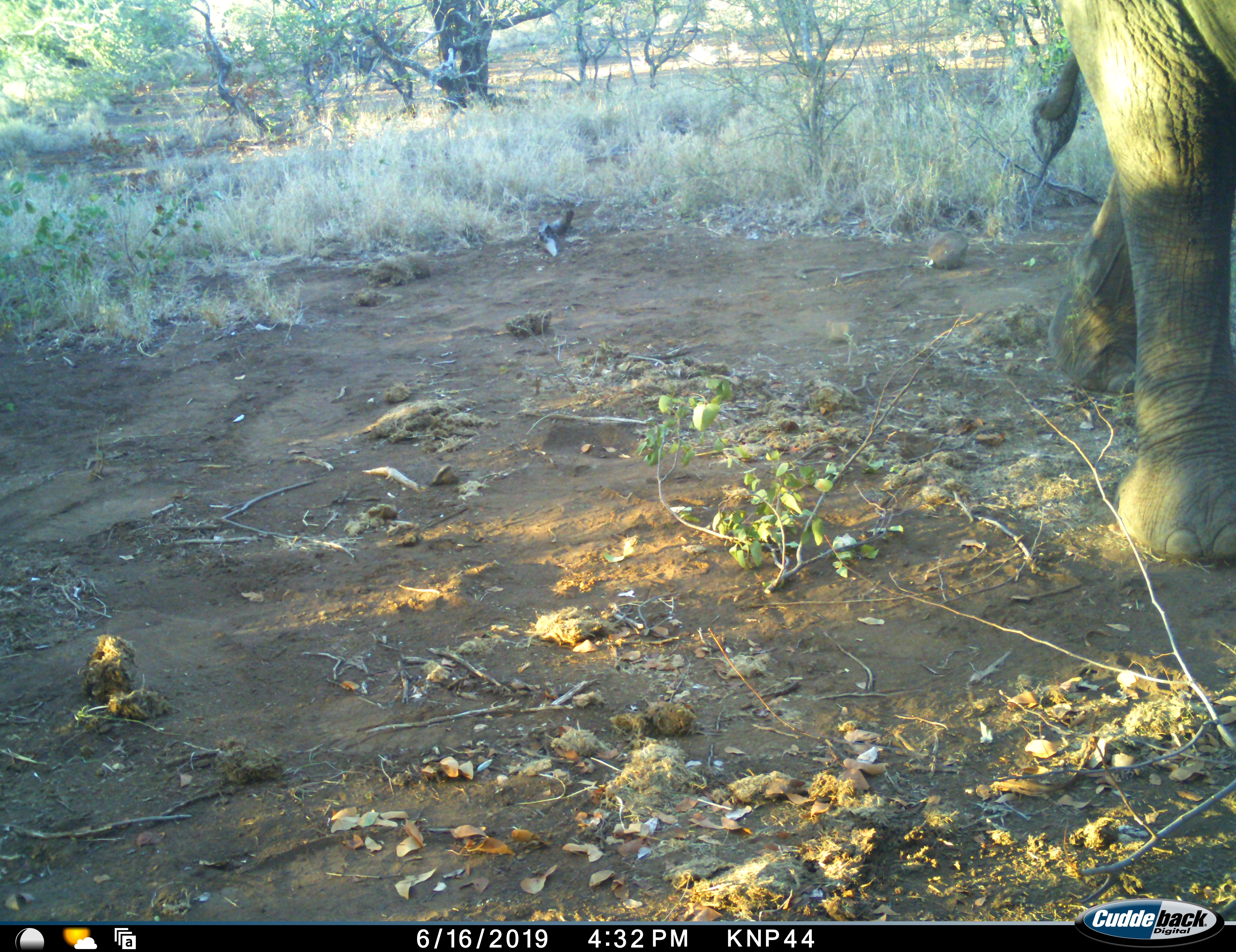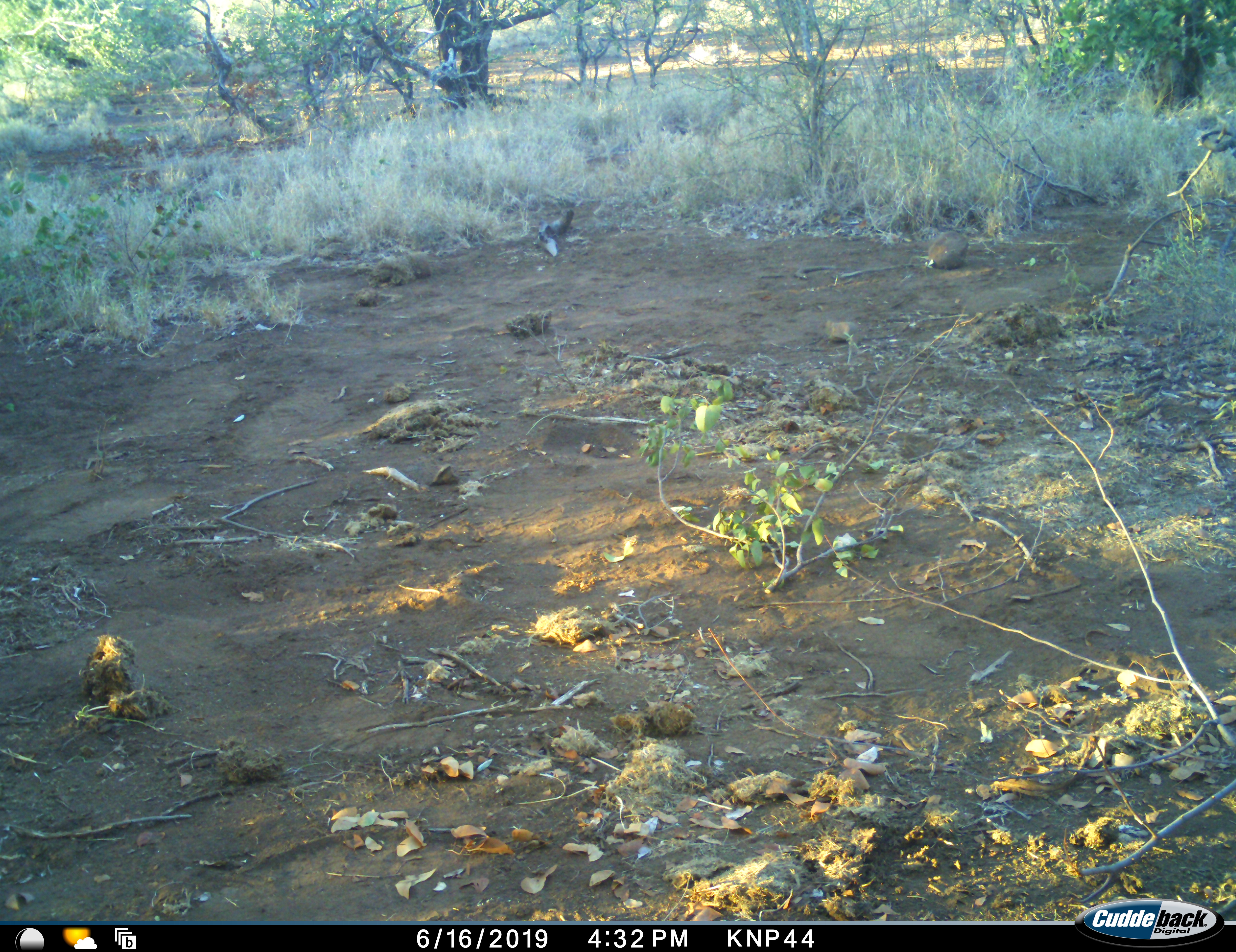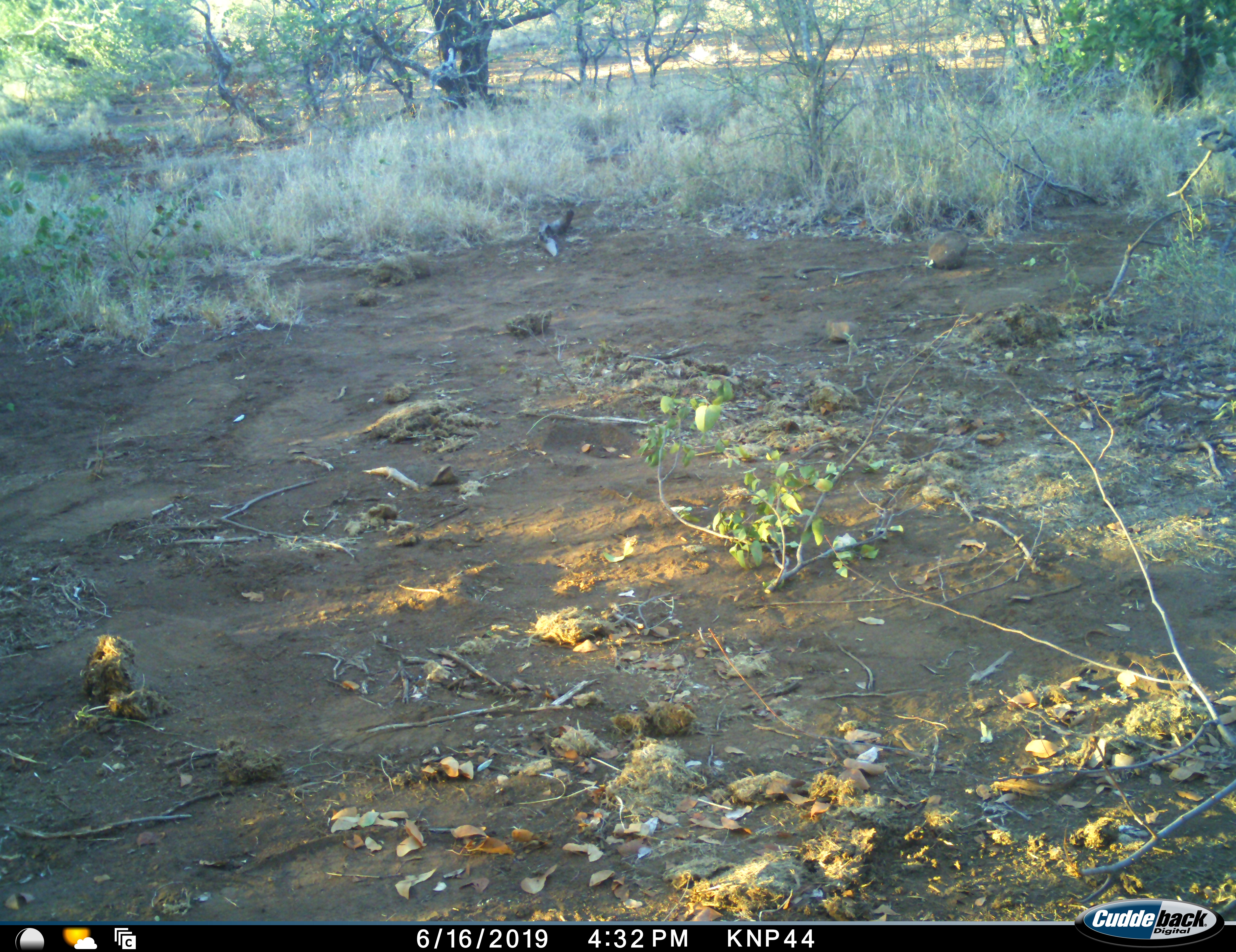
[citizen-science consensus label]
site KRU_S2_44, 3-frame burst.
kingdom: Animalia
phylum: Chordata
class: Mammalia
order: Proboscidea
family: Elephantidae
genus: Loxodonta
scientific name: Loxodonta africana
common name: african bush elephant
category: elephant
Elephant (african bush elephant) (Loxodonta africana), count 1. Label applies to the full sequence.